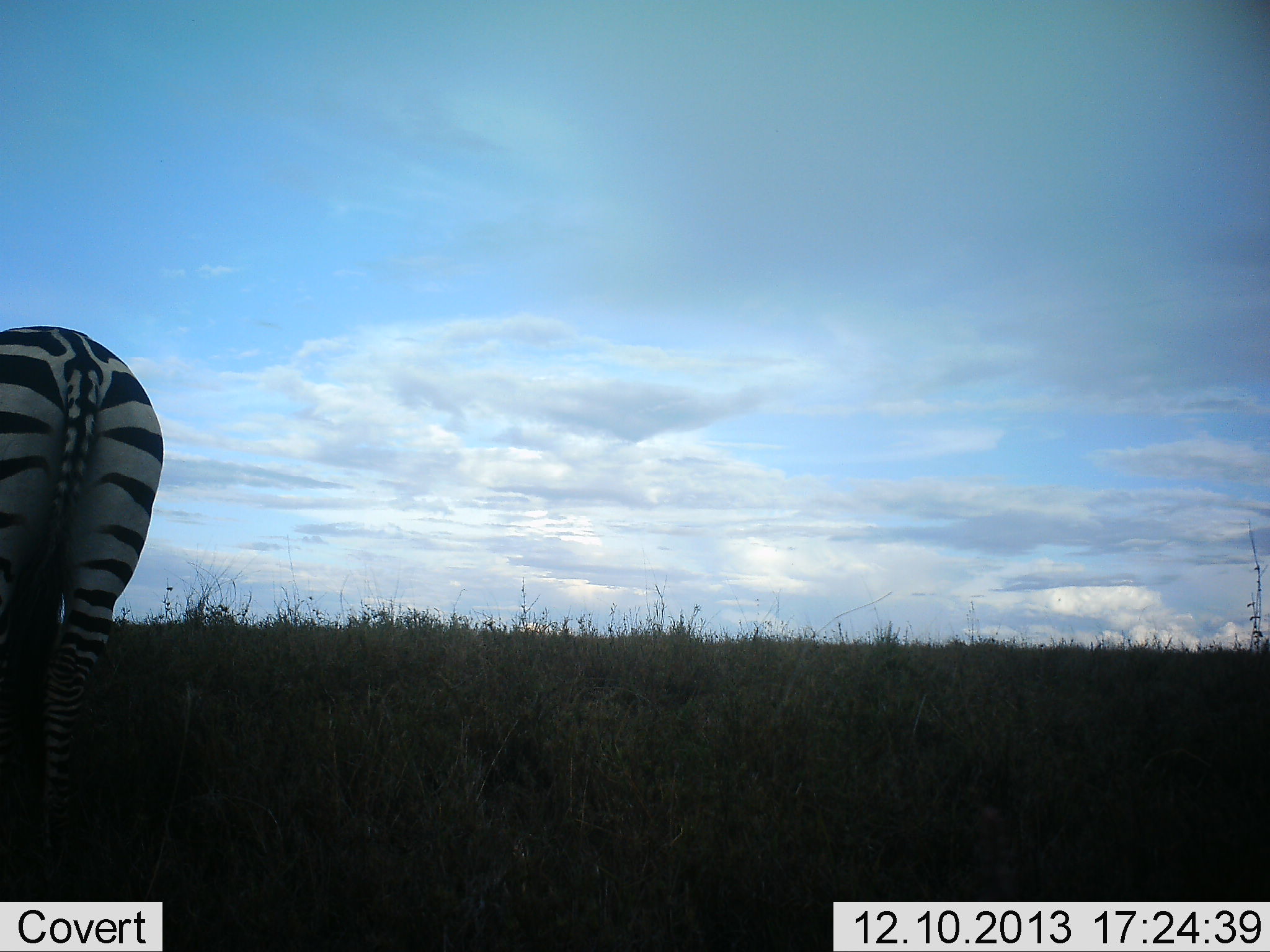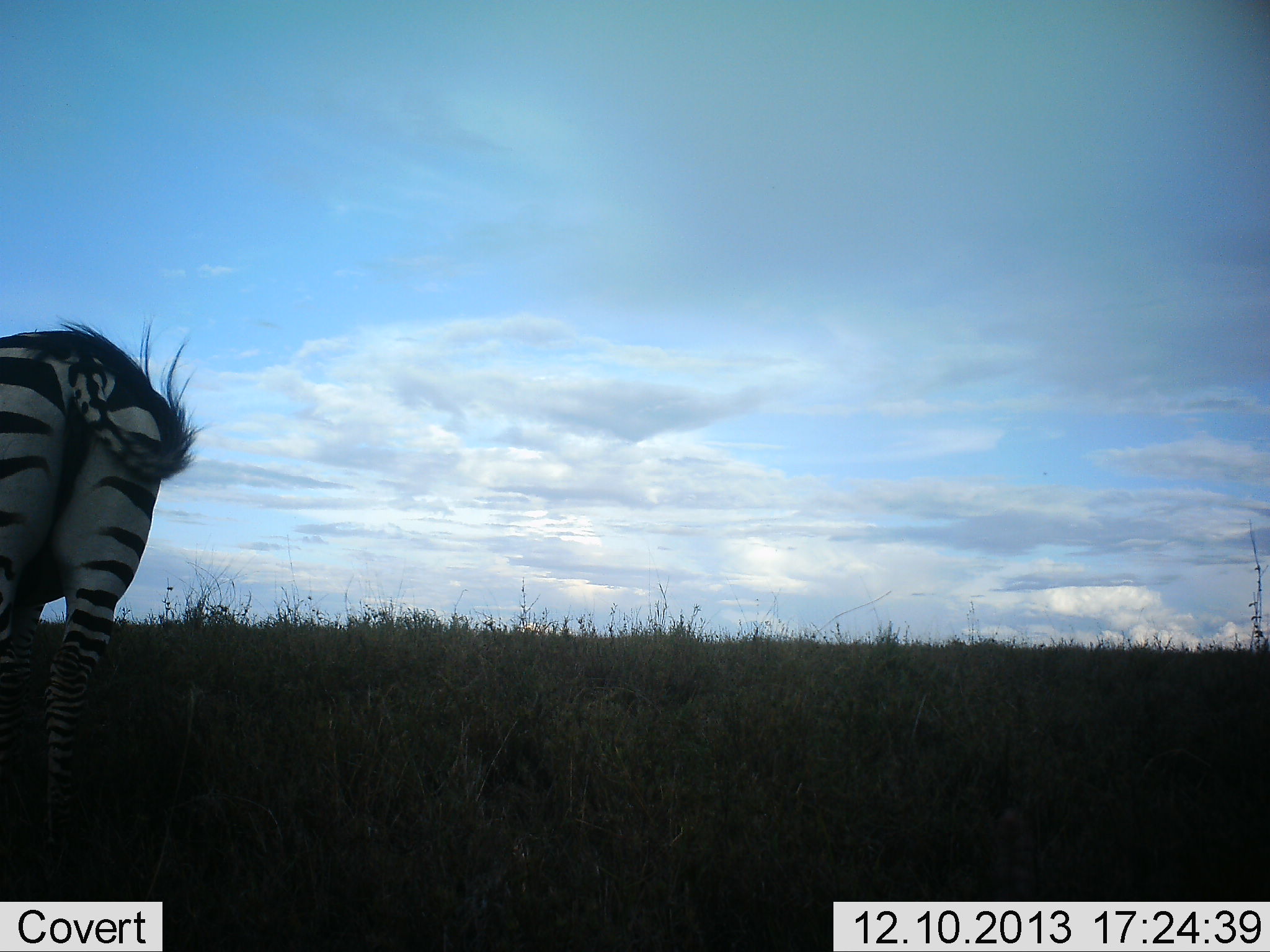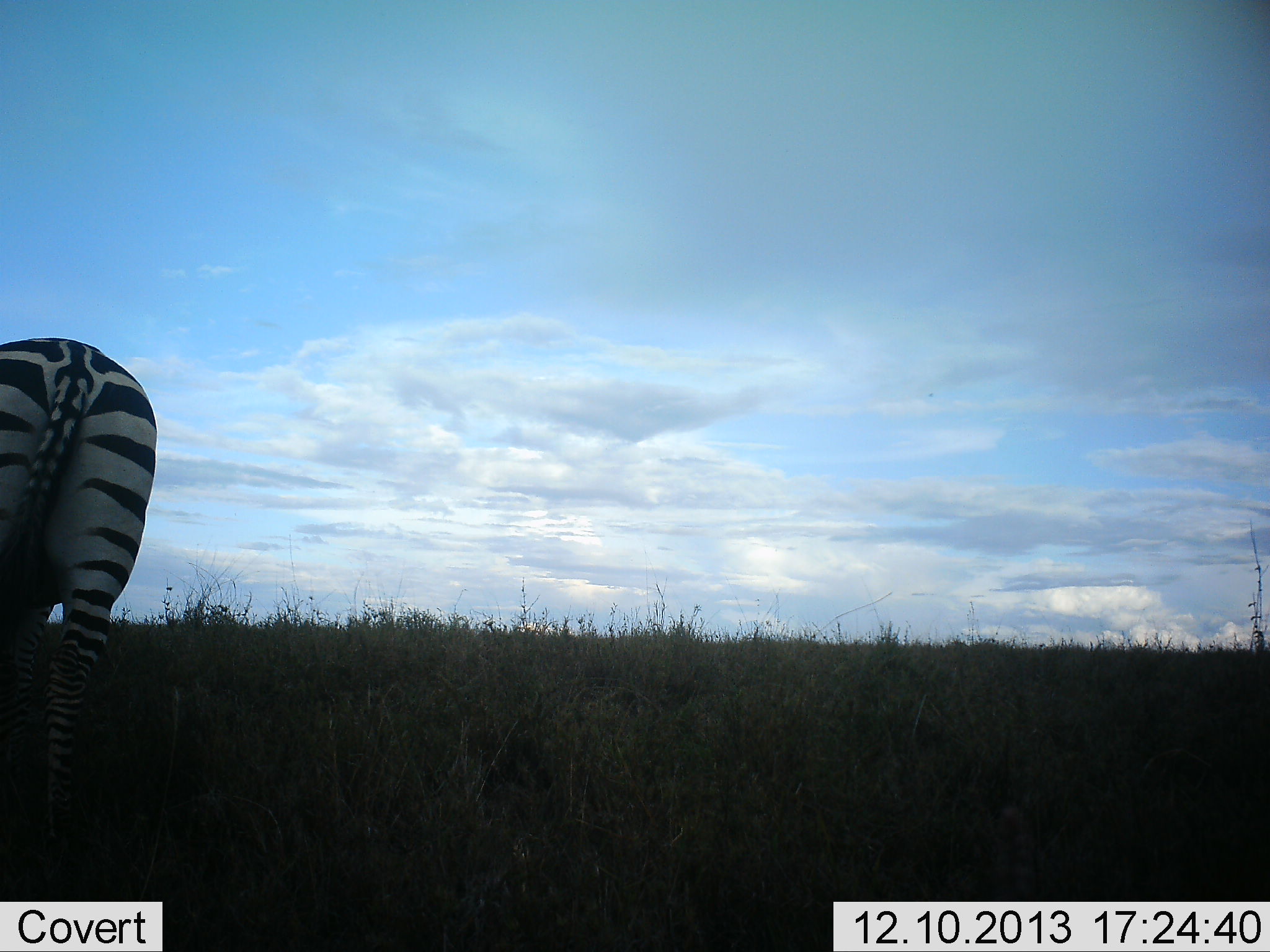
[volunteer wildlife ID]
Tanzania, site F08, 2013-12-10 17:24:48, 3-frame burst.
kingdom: Animalia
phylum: Chordata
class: Mammalia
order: Perissodactyla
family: Equidae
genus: Equus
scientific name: Equus quagga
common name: plains zebra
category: zebra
Zebra (plains zebra) (Equus quagga), count 1. Behavior (volunteer vote fractions): standing 90%, resting 0%, moving 0%, interacting 0%. Young present (vote fraction): 0%. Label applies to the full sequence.